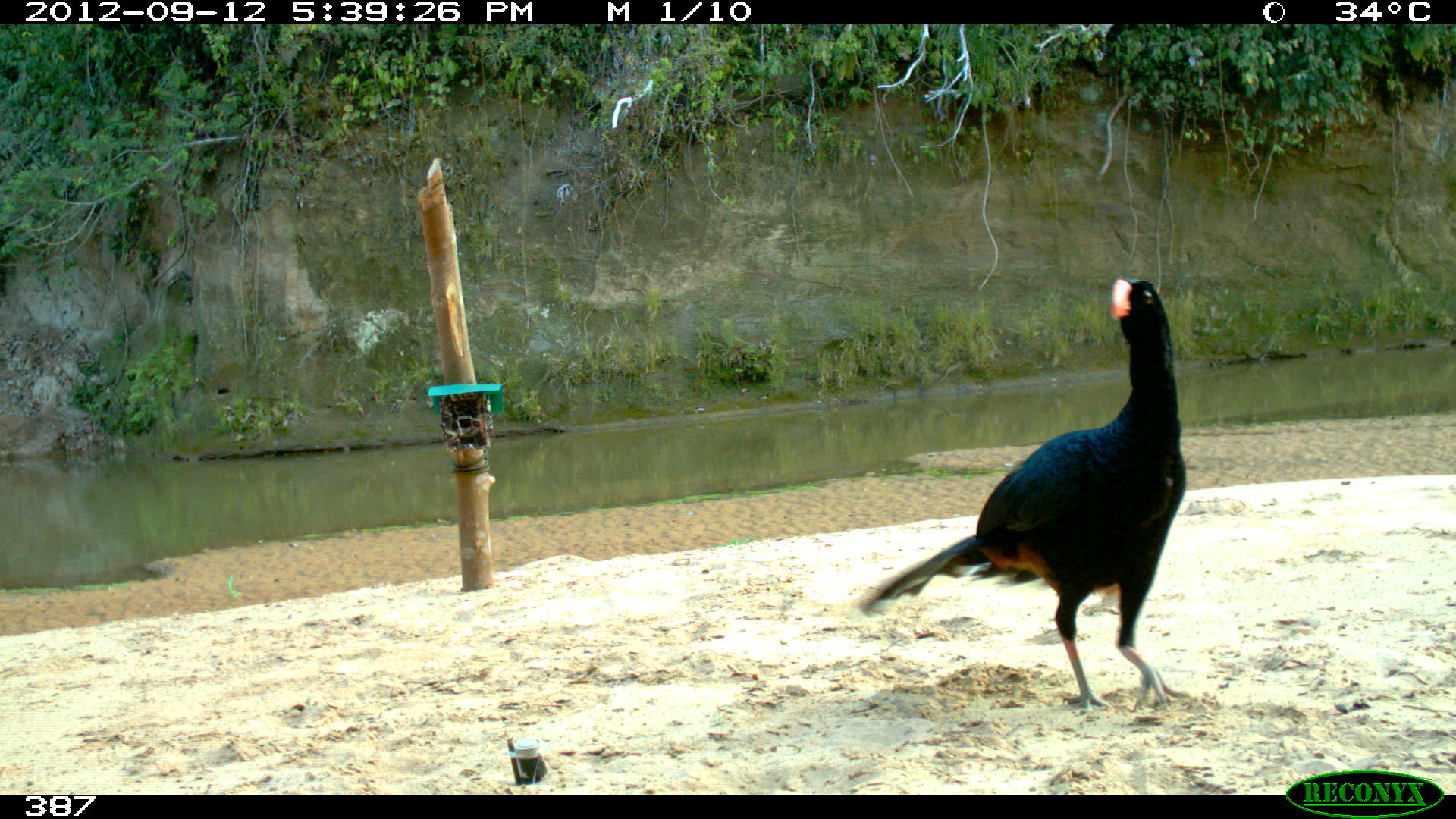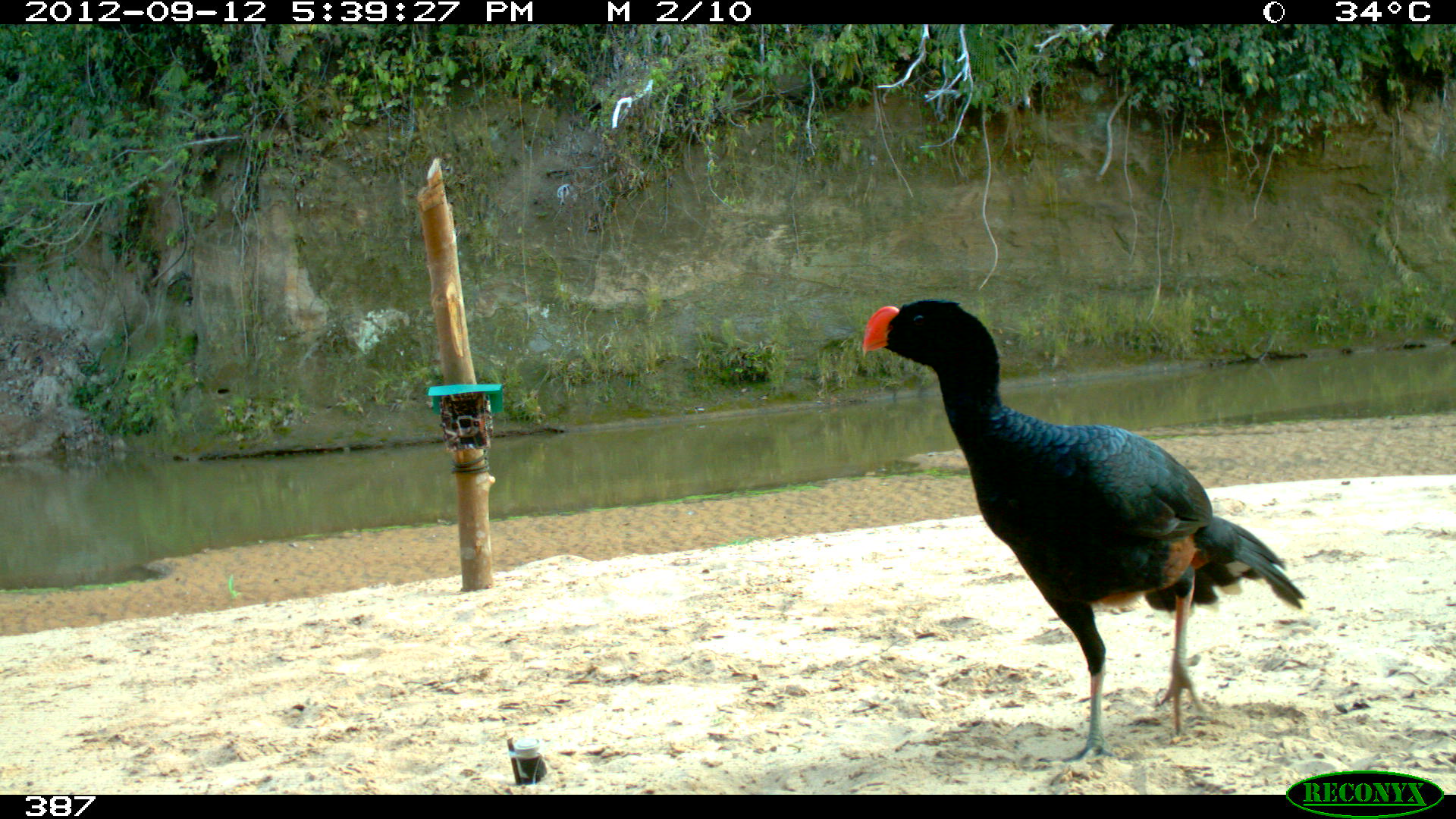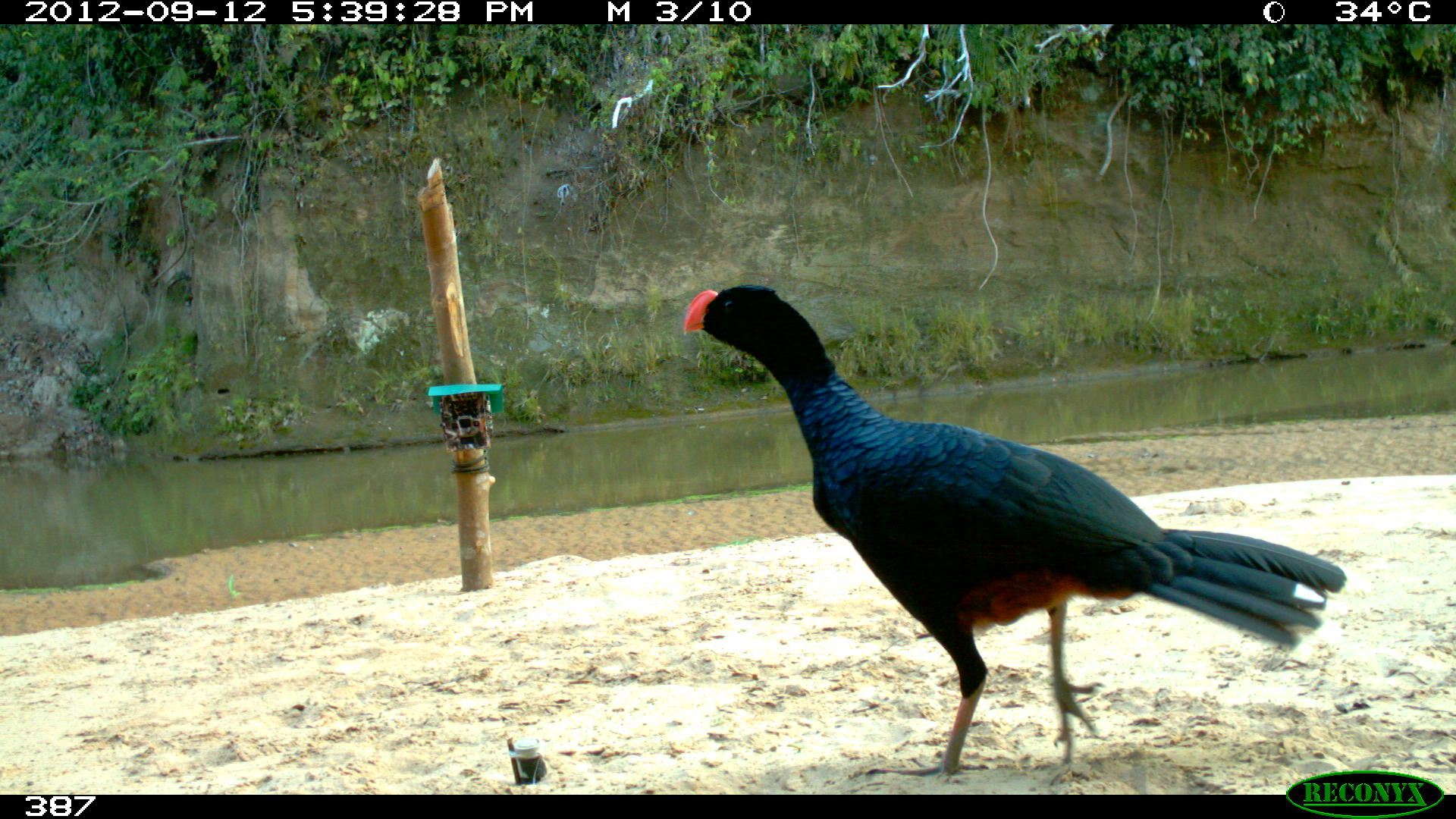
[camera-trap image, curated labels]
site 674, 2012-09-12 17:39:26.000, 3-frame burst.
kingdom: Animalia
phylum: Chordata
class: Aves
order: Galliformes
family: Cracidae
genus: Mitu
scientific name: Mitu tuberosum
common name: razor-billed curassow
Mitu tuberosum (razor-billed curassow).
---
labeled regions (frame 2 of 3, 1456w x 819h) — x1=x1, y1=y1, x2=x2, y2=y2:
mitu tuberosum: x1=857, y1=294, x2=1307, y2=788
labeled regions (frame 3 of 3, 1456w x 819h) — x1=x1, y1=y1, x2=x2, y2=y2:
mitu tuberosum: x1=678, y1=277, x2=1347, y2=787